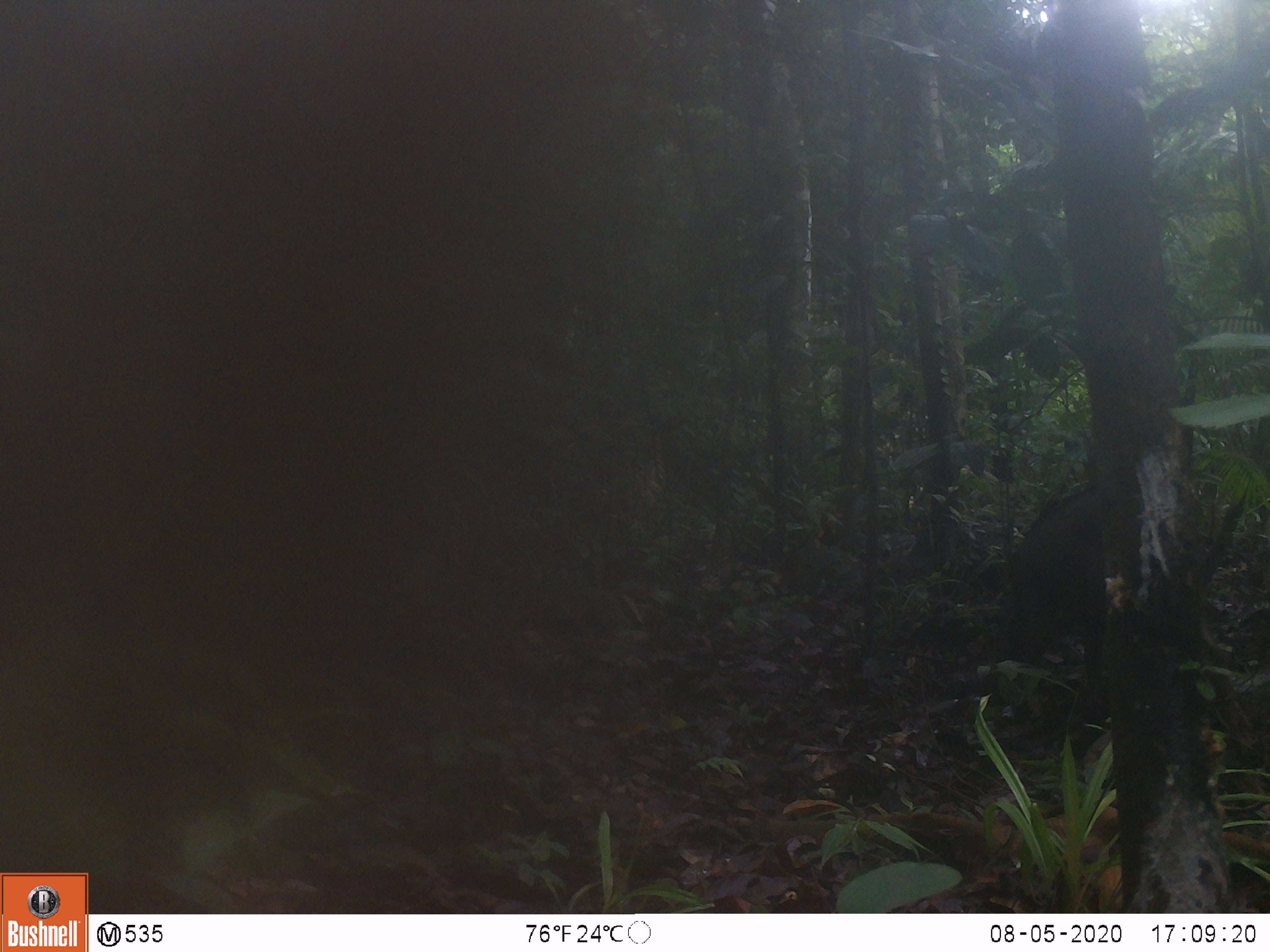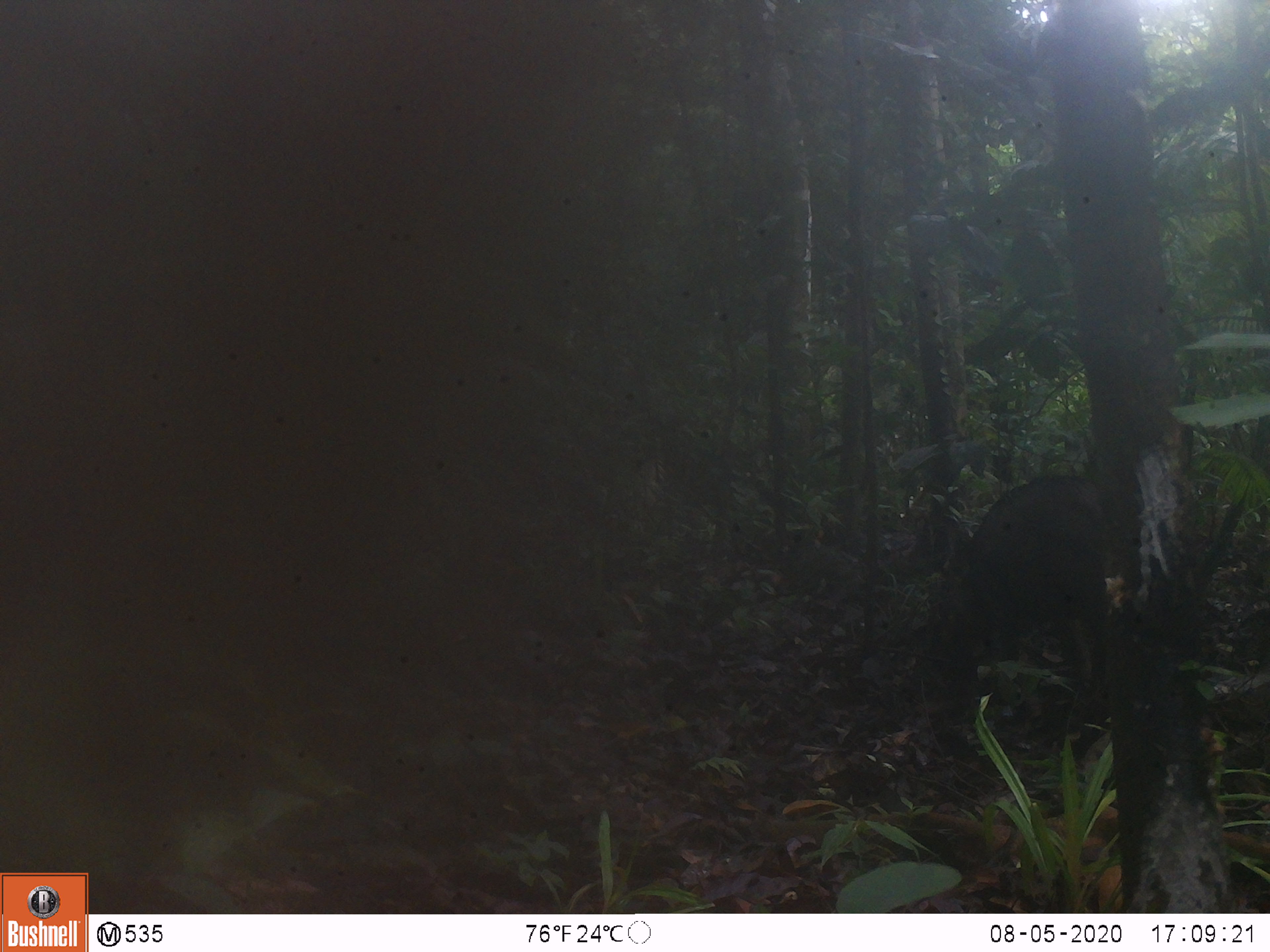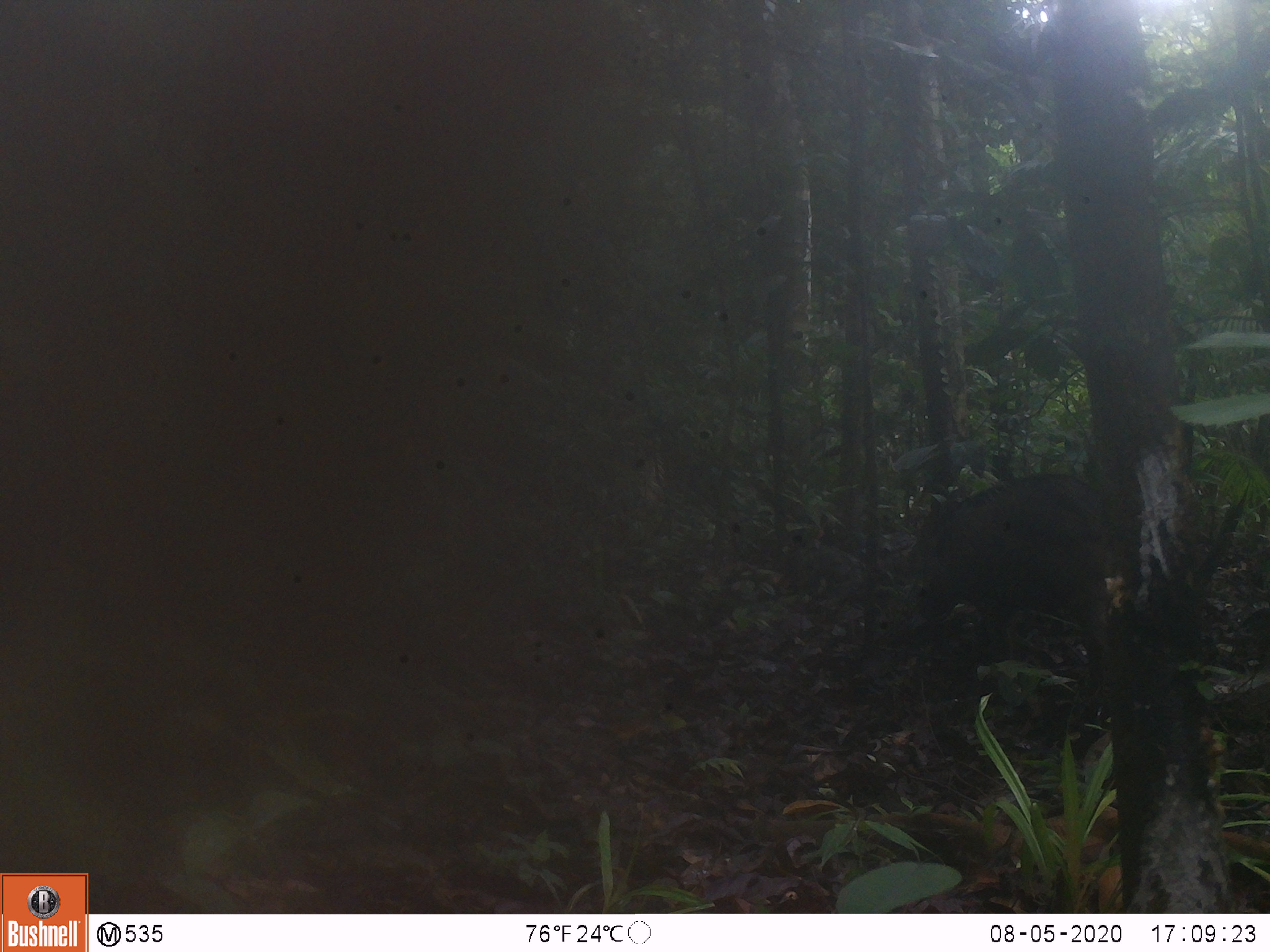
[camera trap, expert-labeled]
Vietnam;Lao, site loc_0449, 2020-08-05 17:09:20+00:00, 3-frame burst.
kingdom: Animalia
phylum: Chordata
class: Mammalia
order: Artiodactyla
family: Suidae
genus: Sus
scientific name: Sus scrofa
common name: eurasian wild pig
Eurasian wild pig (Sus scrofa). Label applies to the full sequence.